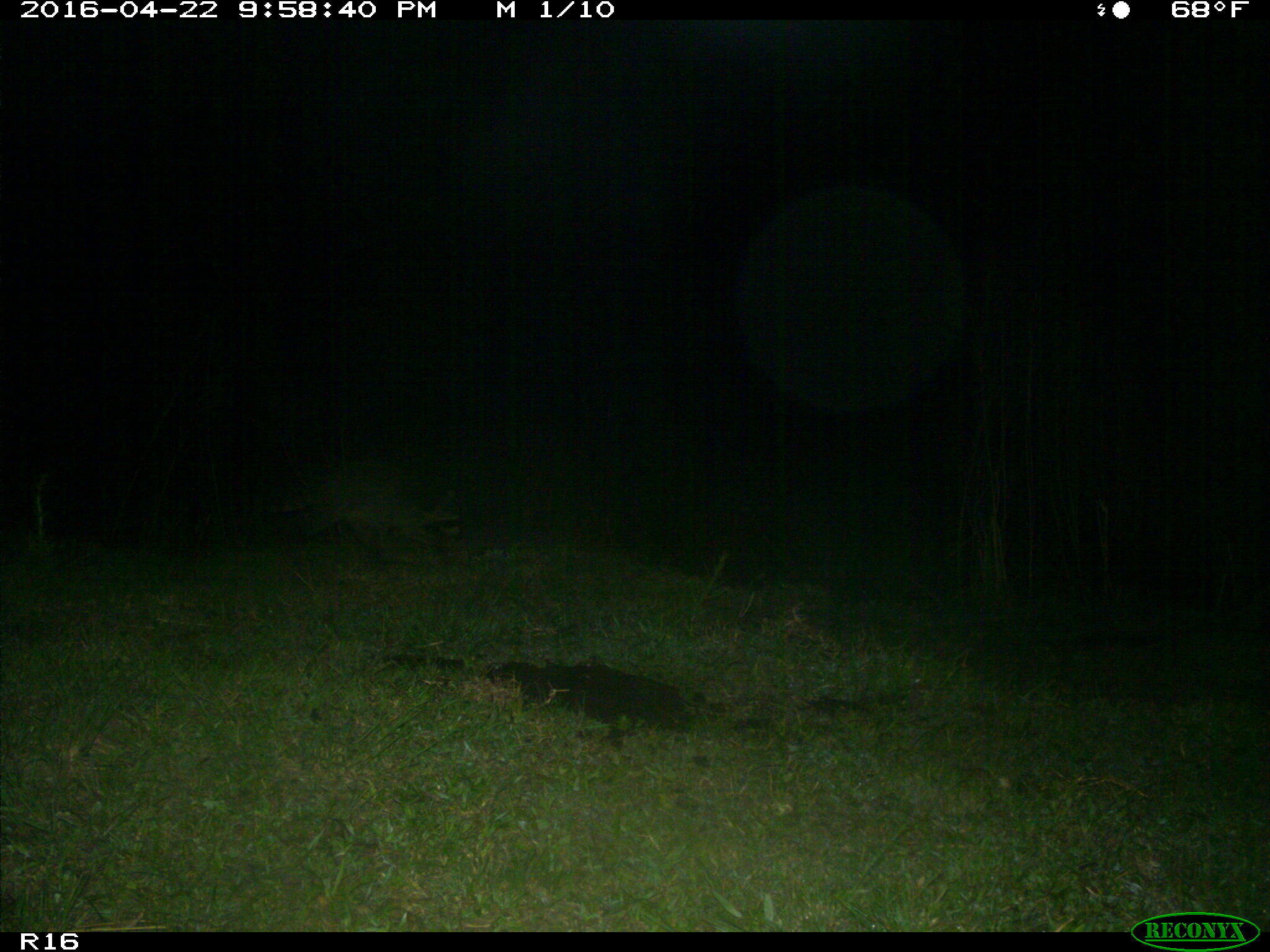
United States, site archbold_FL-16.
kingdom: Animalia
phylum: Chordata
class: Mammalia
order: Carnivora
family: Procyonidae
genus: Procyon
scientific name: Procyon lotor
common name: common raccoon